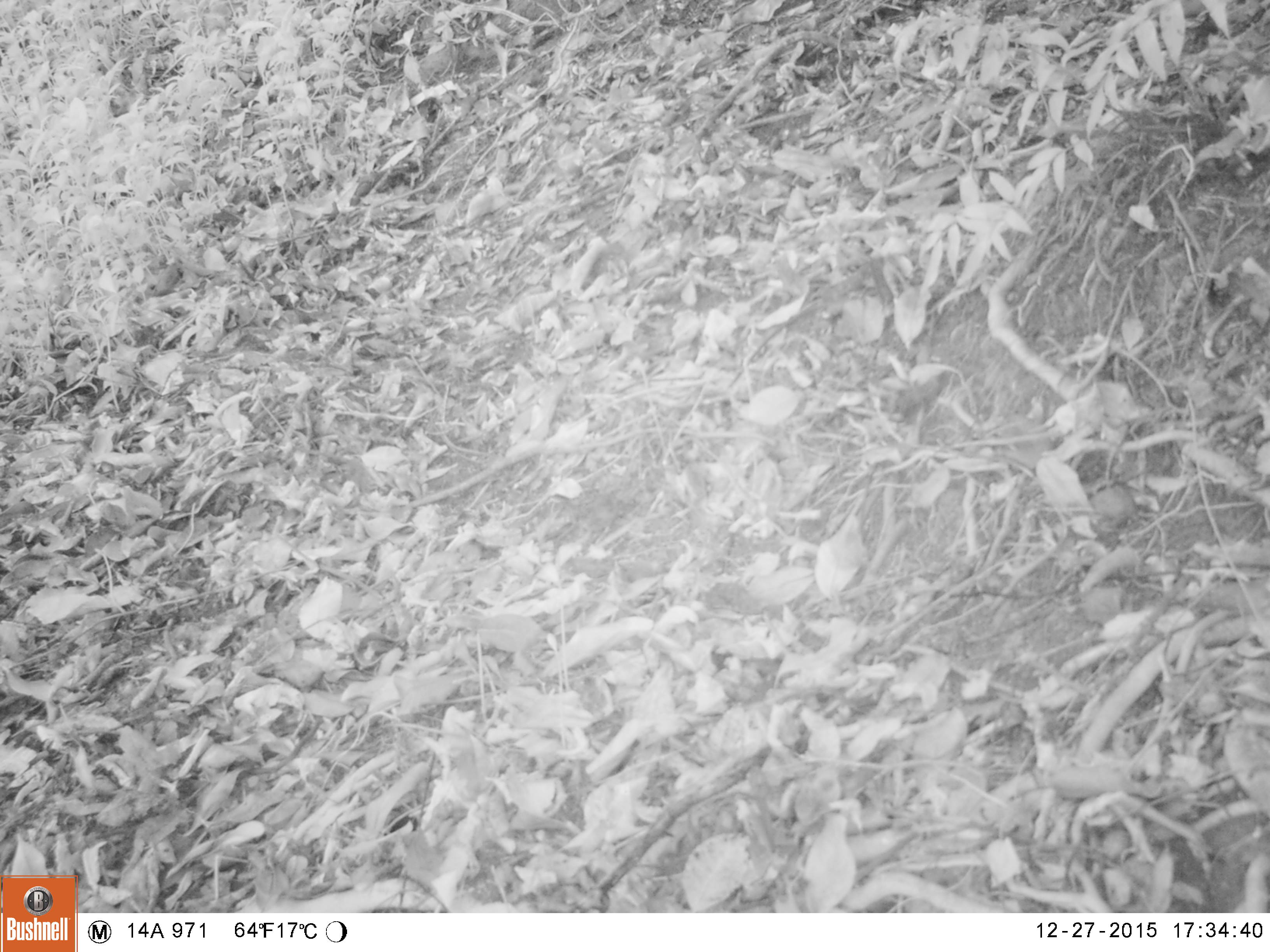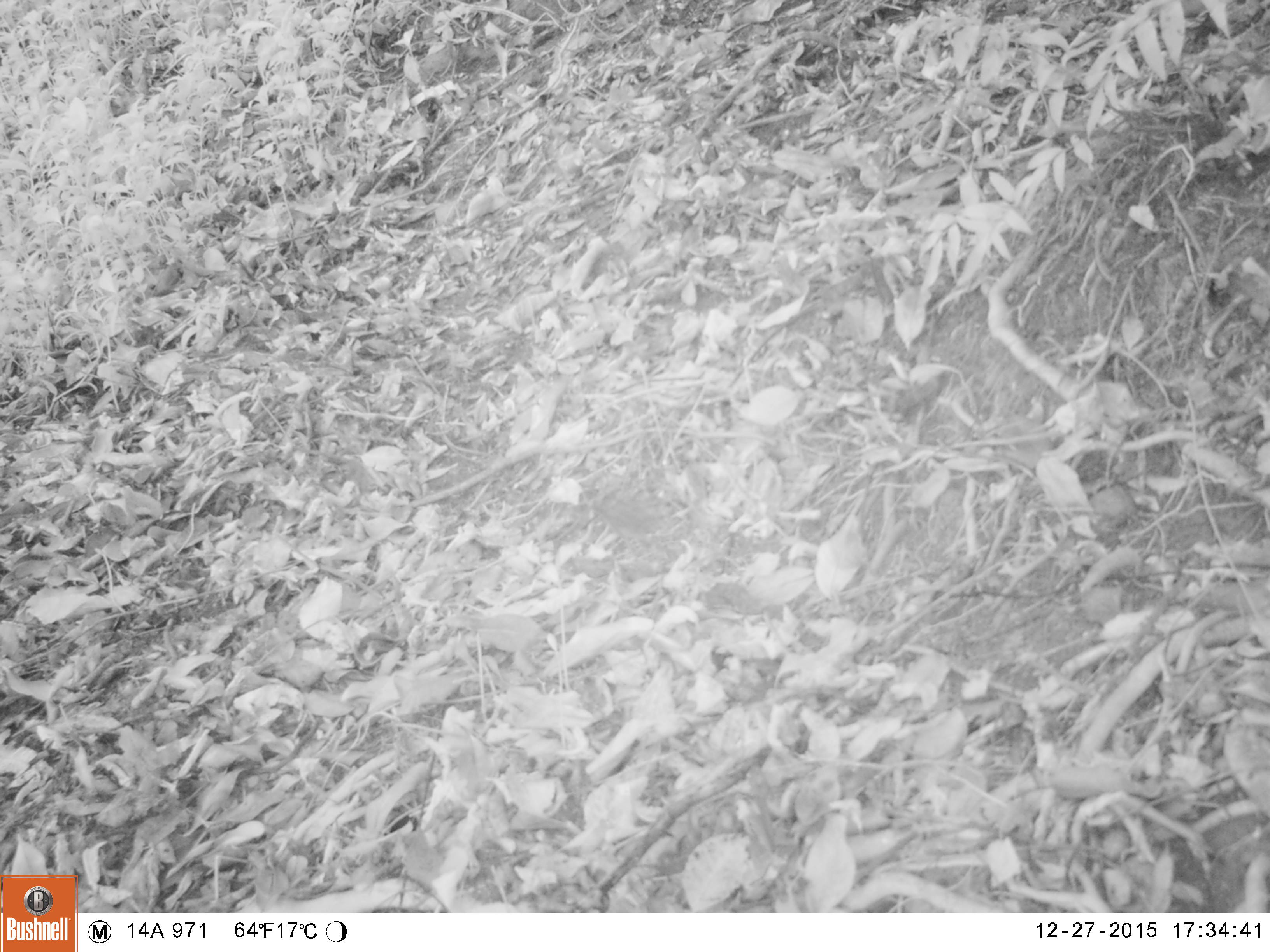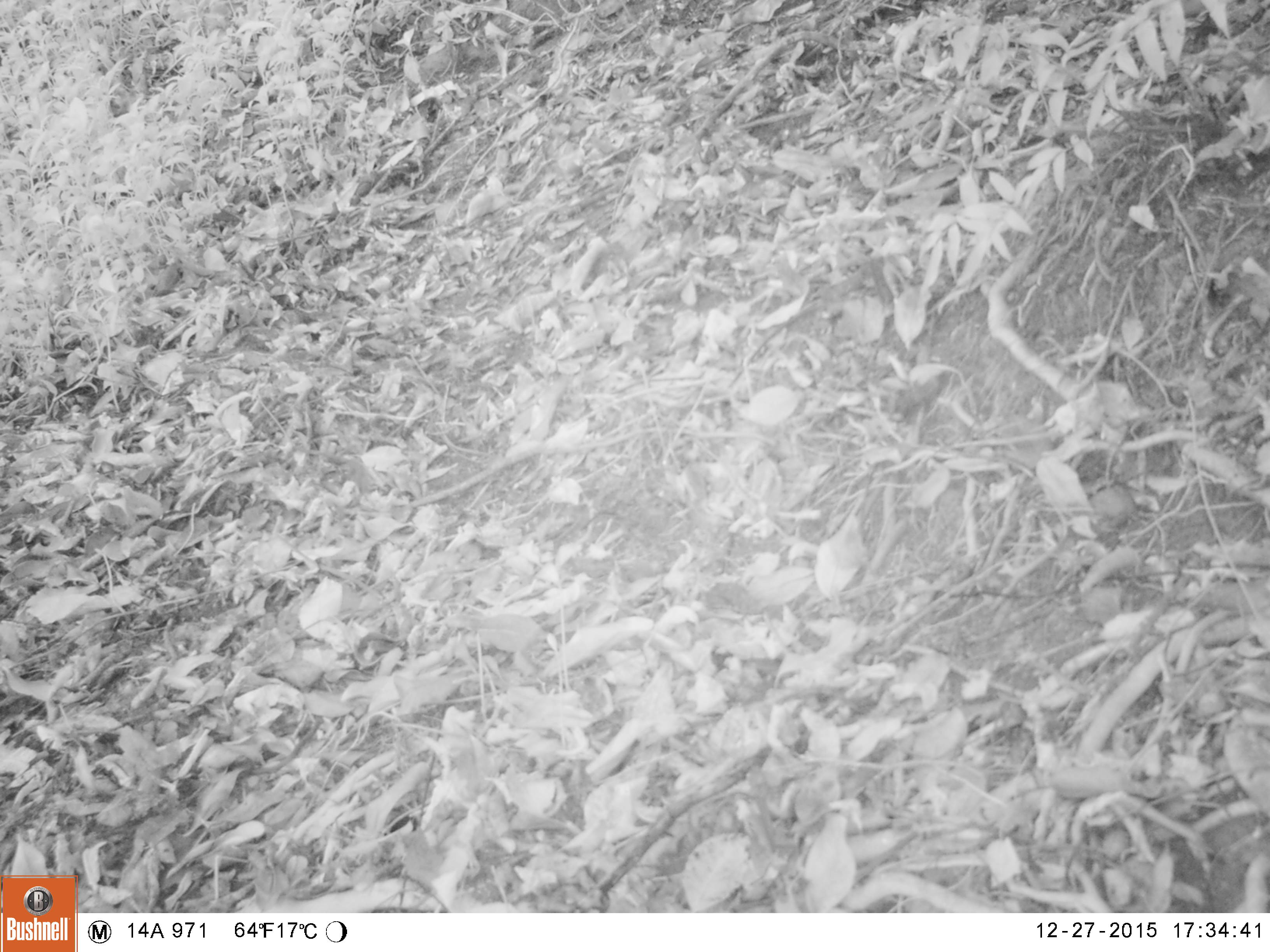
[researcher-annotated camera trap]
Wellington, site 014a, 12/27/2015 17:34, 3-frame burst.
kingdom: Animalia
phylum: Chordata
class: Aves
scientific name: Aves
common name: bird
Bird (Aves).